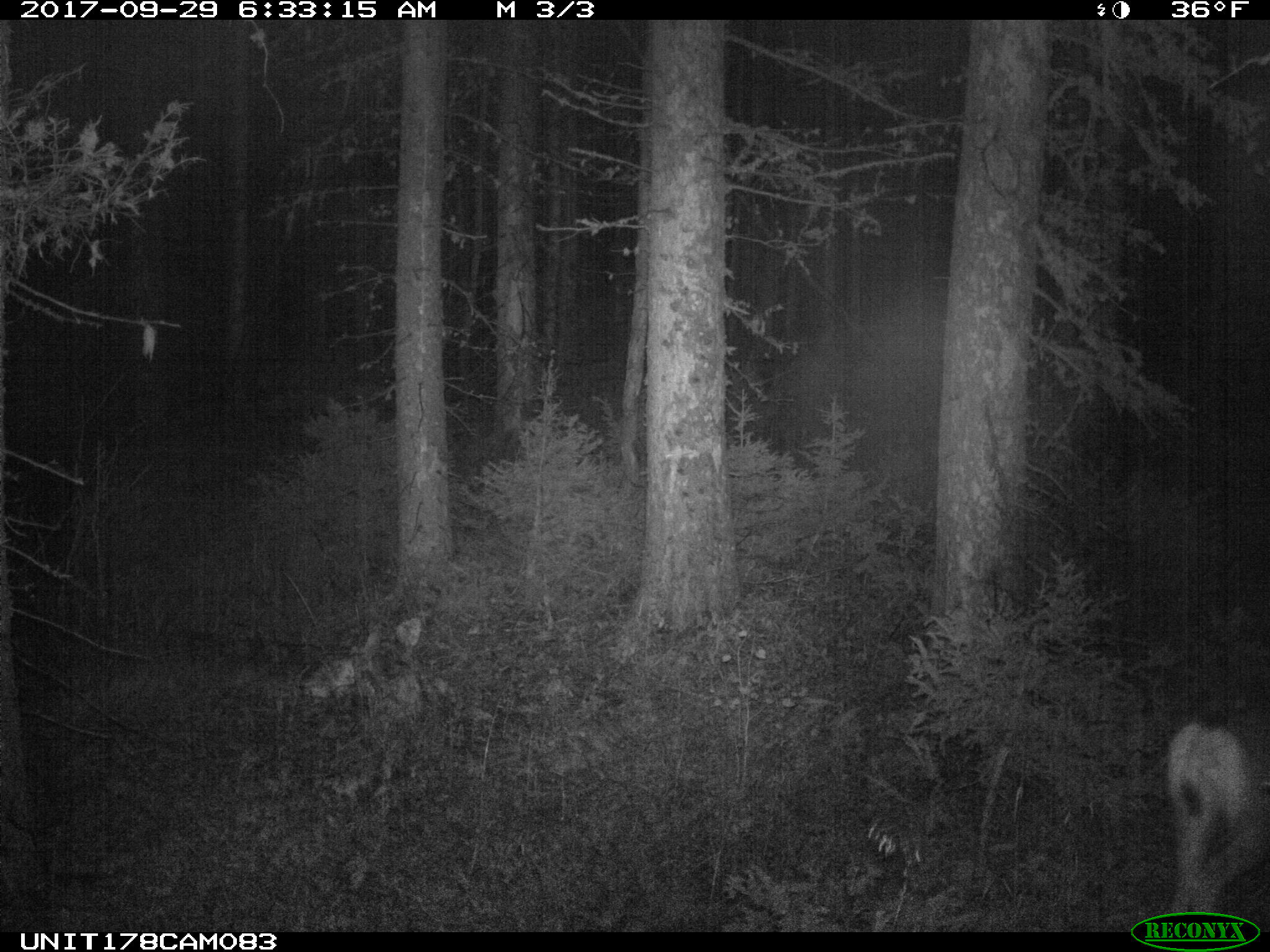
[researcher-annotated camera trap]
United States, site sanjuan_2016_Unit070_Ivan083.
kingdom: Animalia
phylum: Chordata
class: Mammalia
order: Artiodactyla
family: Cervidae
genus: Odocoileus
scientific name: Odocoileus hemionus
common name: mule deer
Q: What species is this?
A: Odocoileus hemionus (mule deer).